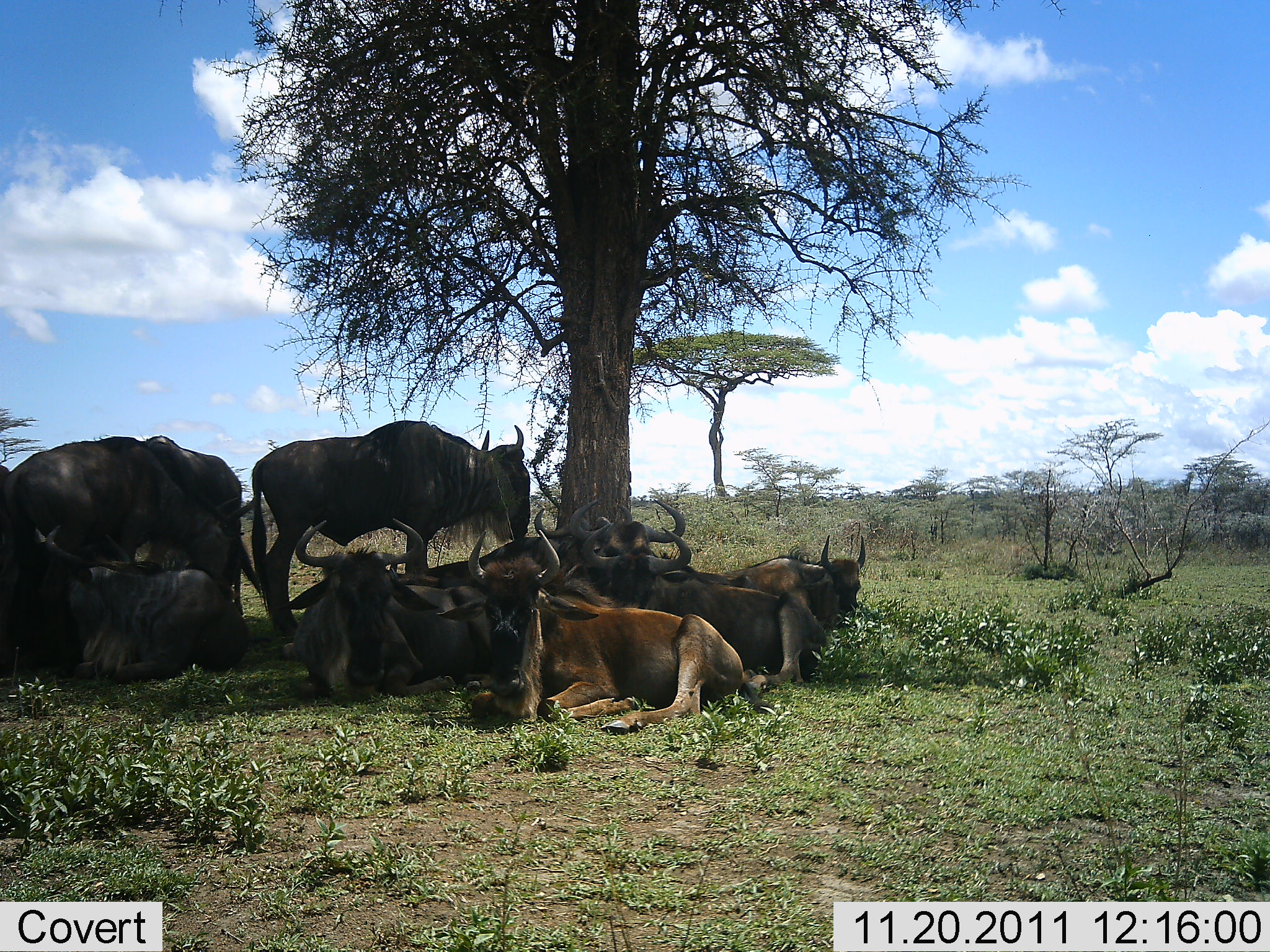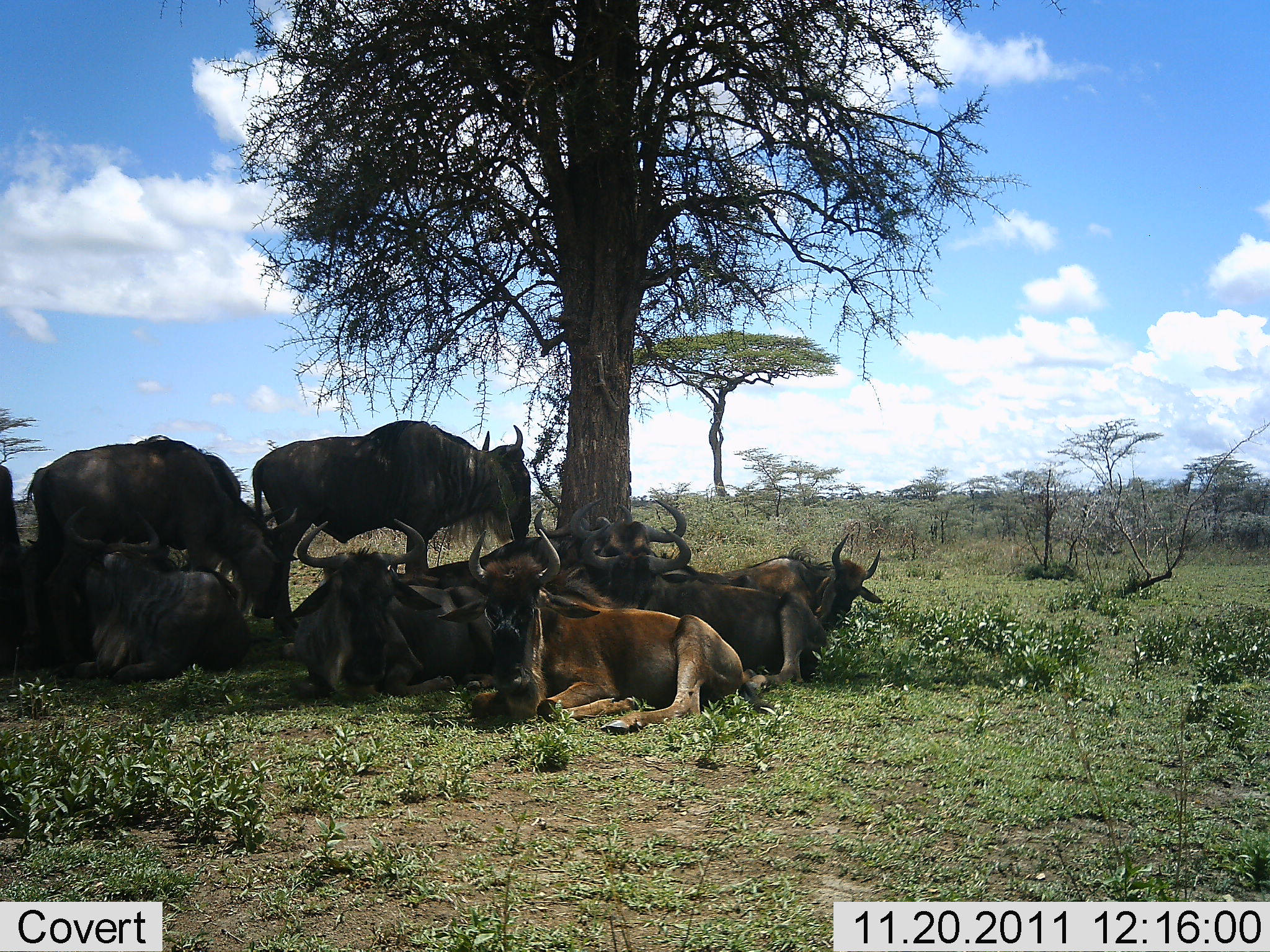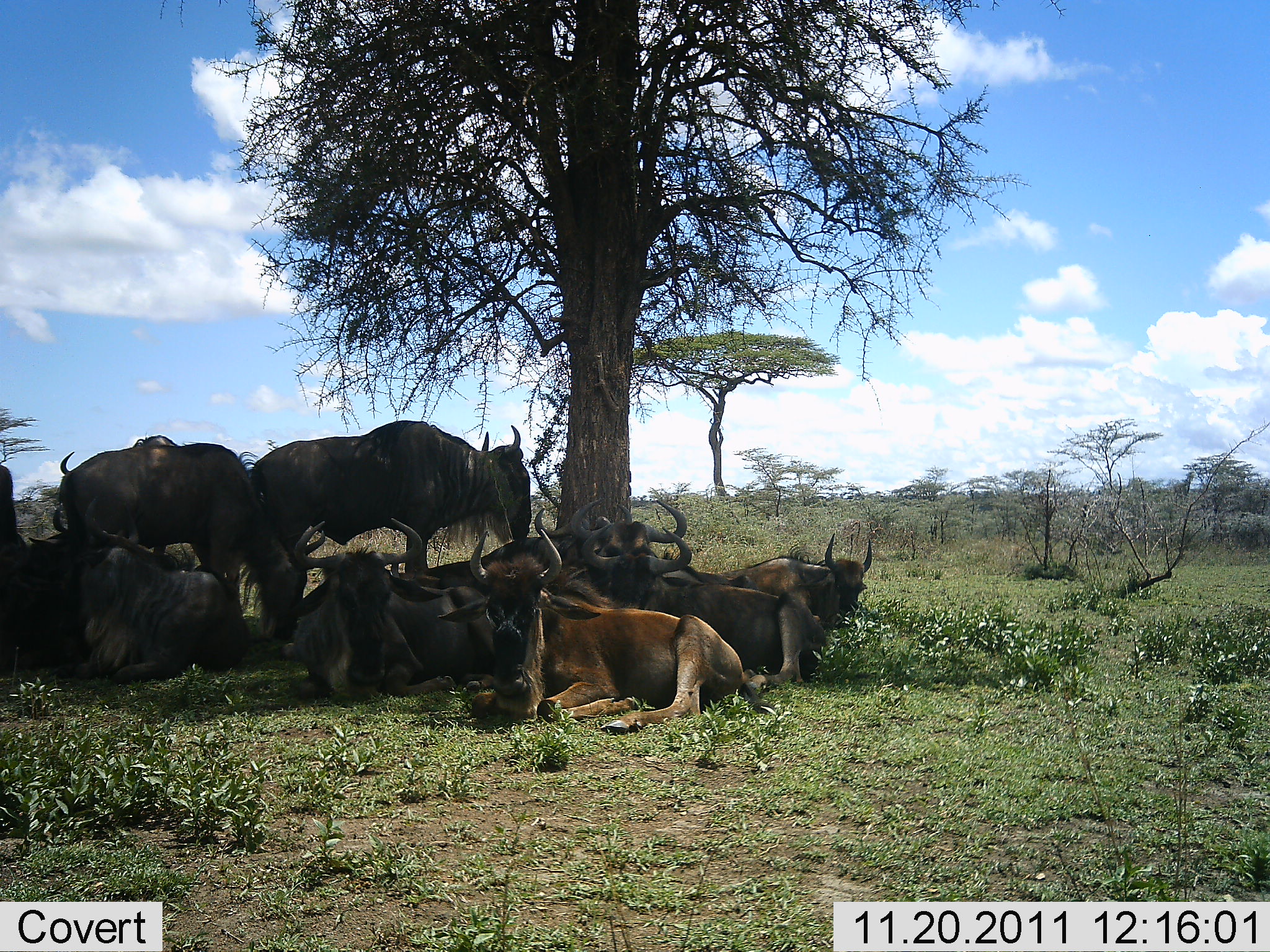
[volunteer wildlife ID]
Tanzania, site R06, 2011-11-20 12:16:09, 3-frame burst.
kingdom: Animalia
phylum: Chordata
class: Mammalia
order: Artiodactyla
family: Bovidae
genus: Connochaetes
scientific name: Connochaetes taurinus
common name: blue wildebeest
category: wildebeest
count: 9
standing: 62%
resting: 100%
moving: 8%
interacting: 15%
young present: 0%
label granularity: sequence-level